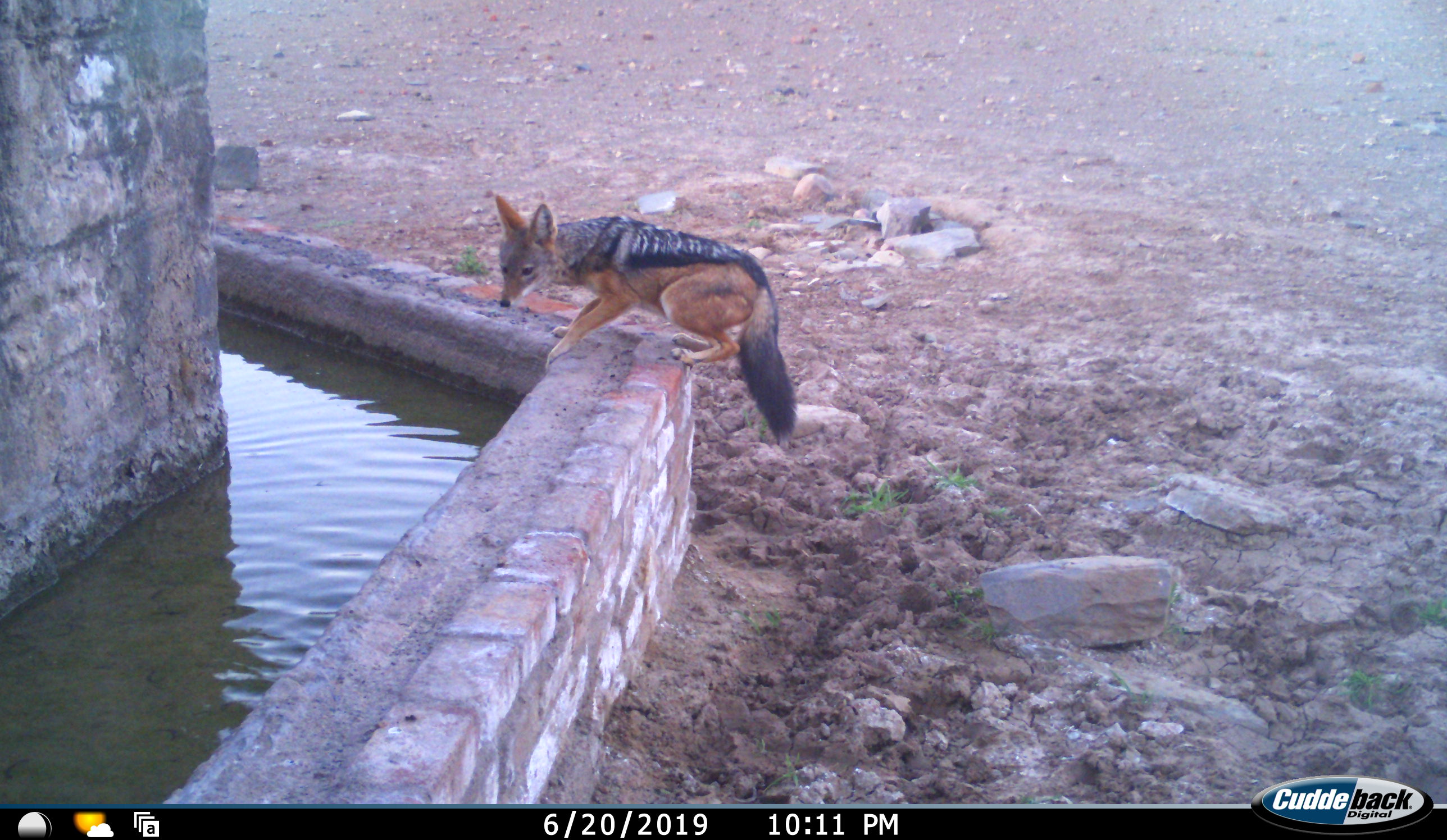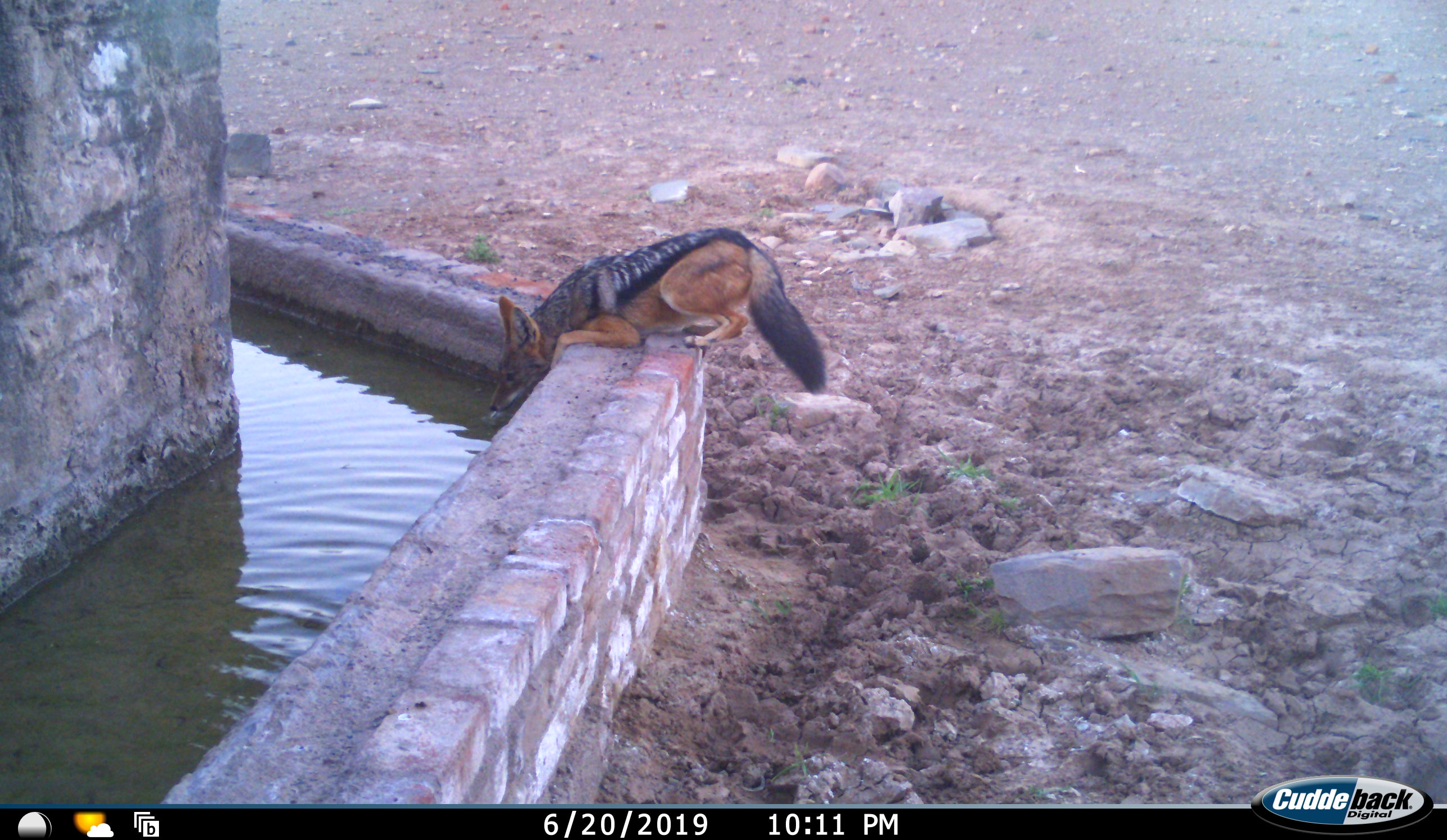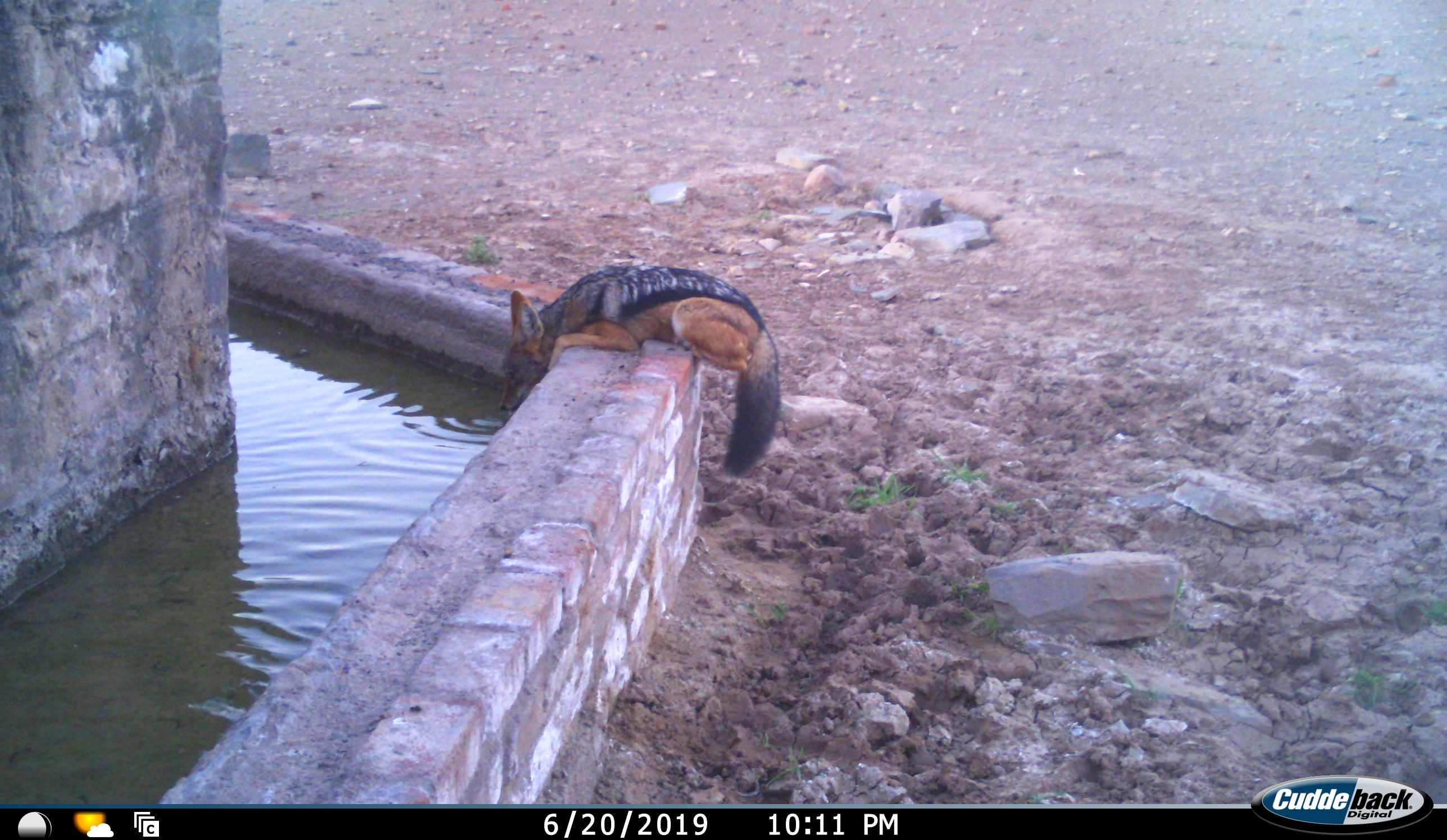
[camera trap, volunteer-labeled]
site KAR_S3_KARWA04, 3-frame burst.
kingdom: Animalia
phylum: Chordata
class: Mammalia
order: Carnivora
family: Canidae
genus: Lupulella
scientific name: Lupulella mesomelas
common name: black-backed jackal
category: jackalblackbacked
Jackalblackbacked (black-backed jackal) (Lupulella mesomelas), count 1. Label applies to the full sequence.